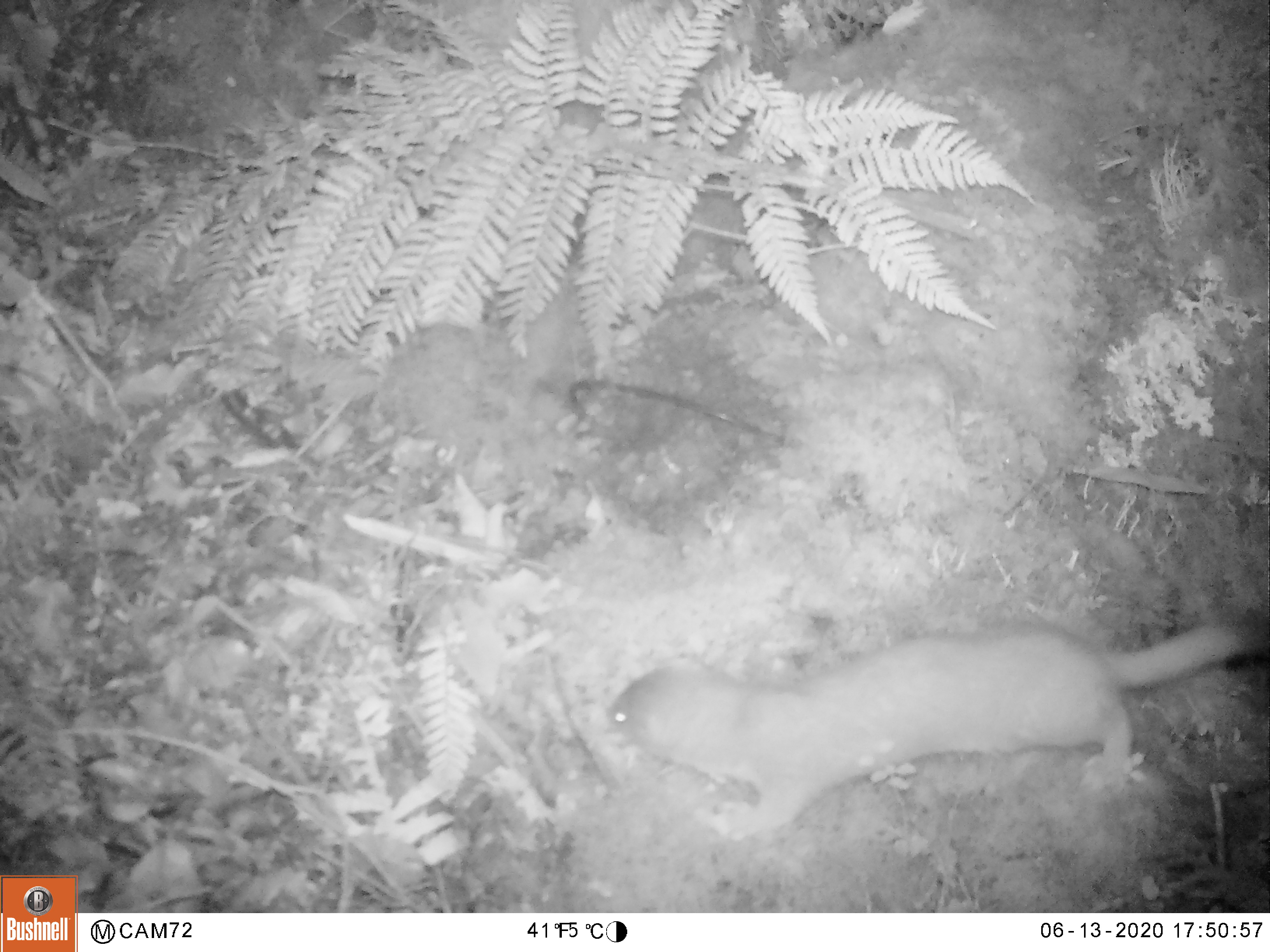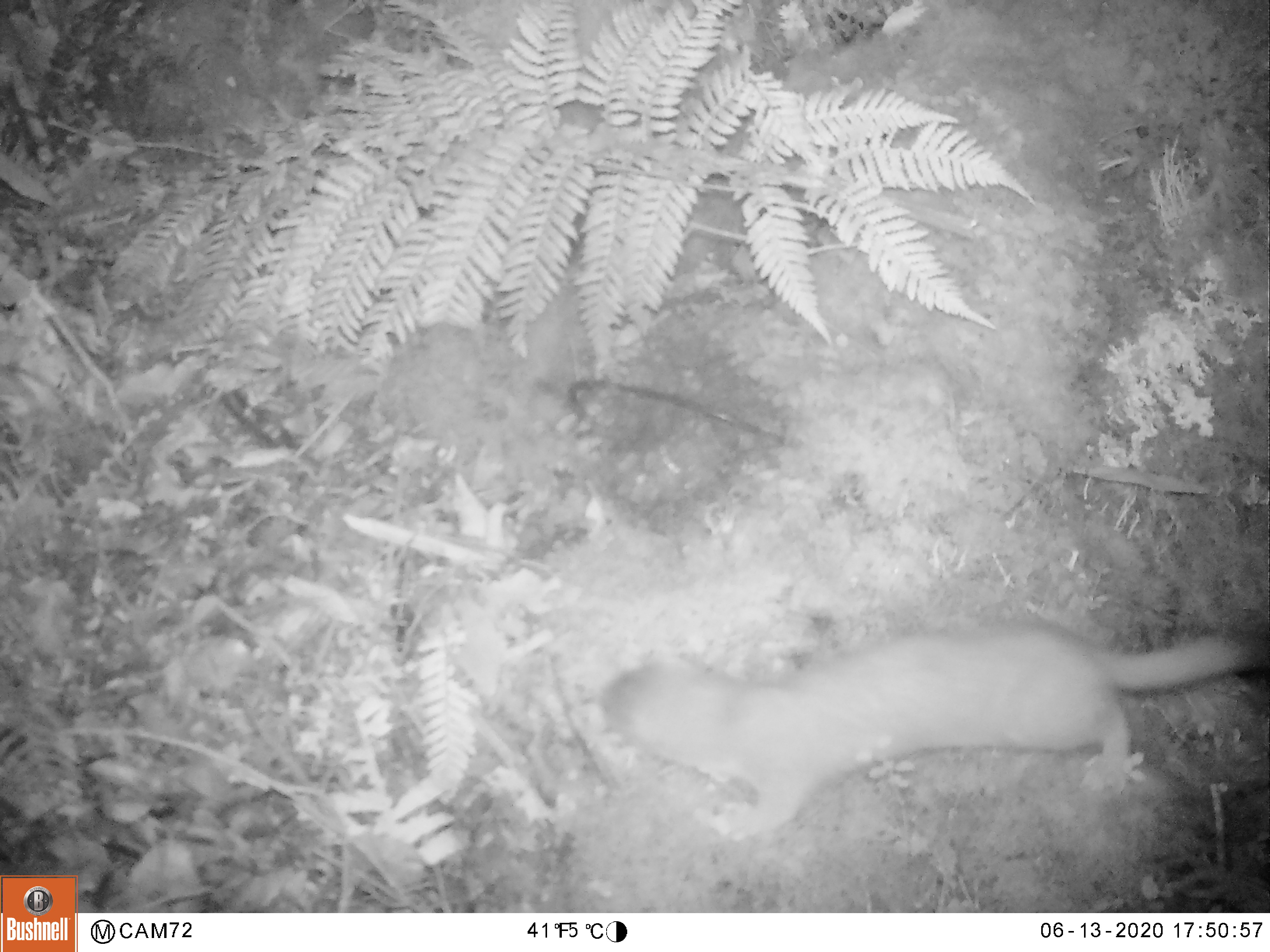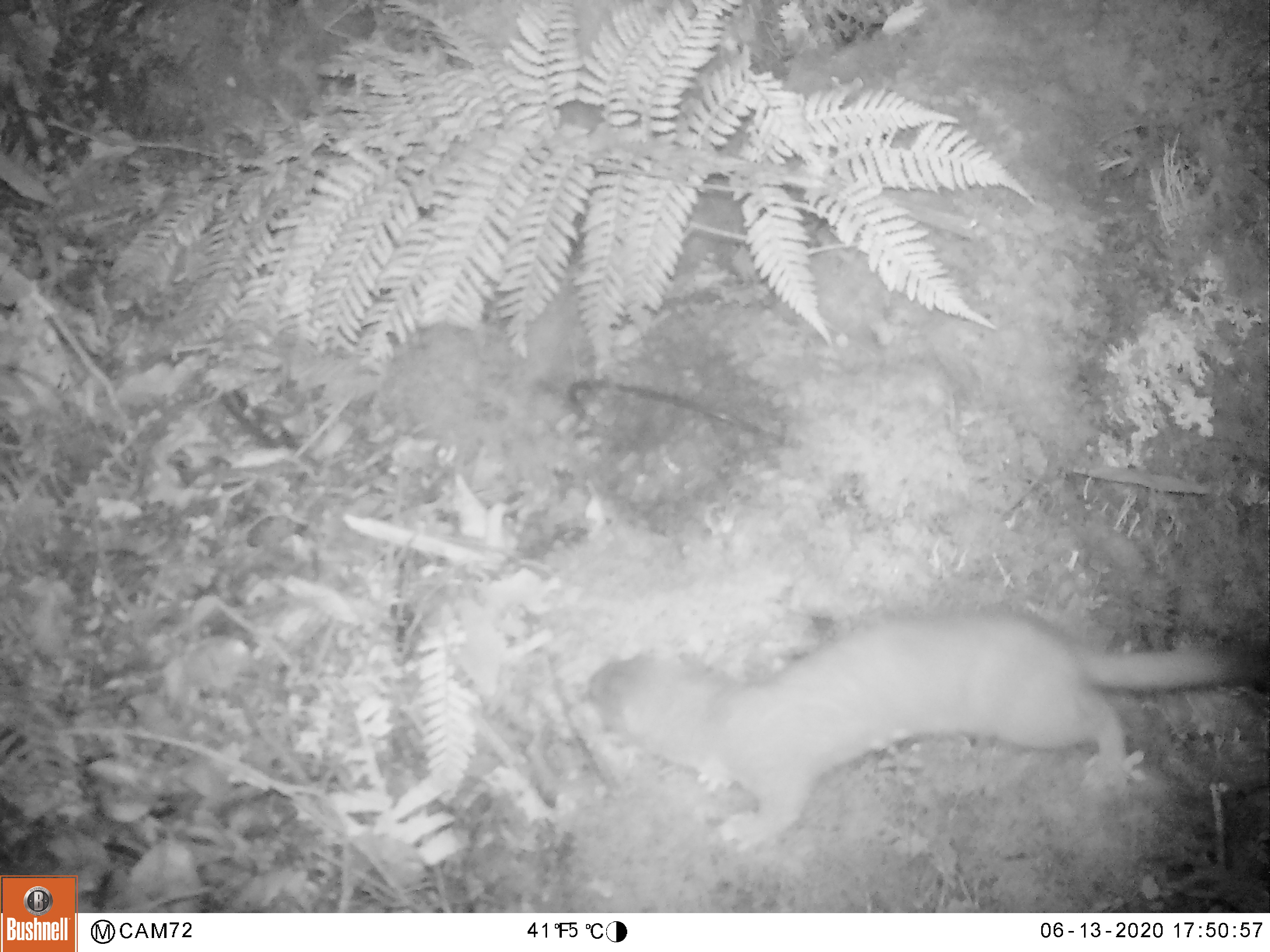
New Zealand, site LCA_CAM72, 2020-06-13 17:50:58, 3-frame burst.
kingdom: Animalia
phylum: Chordata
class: Mammalia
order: Carnivora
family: Mustelidae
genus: Mustela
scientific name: Mustela erminea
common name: stoat